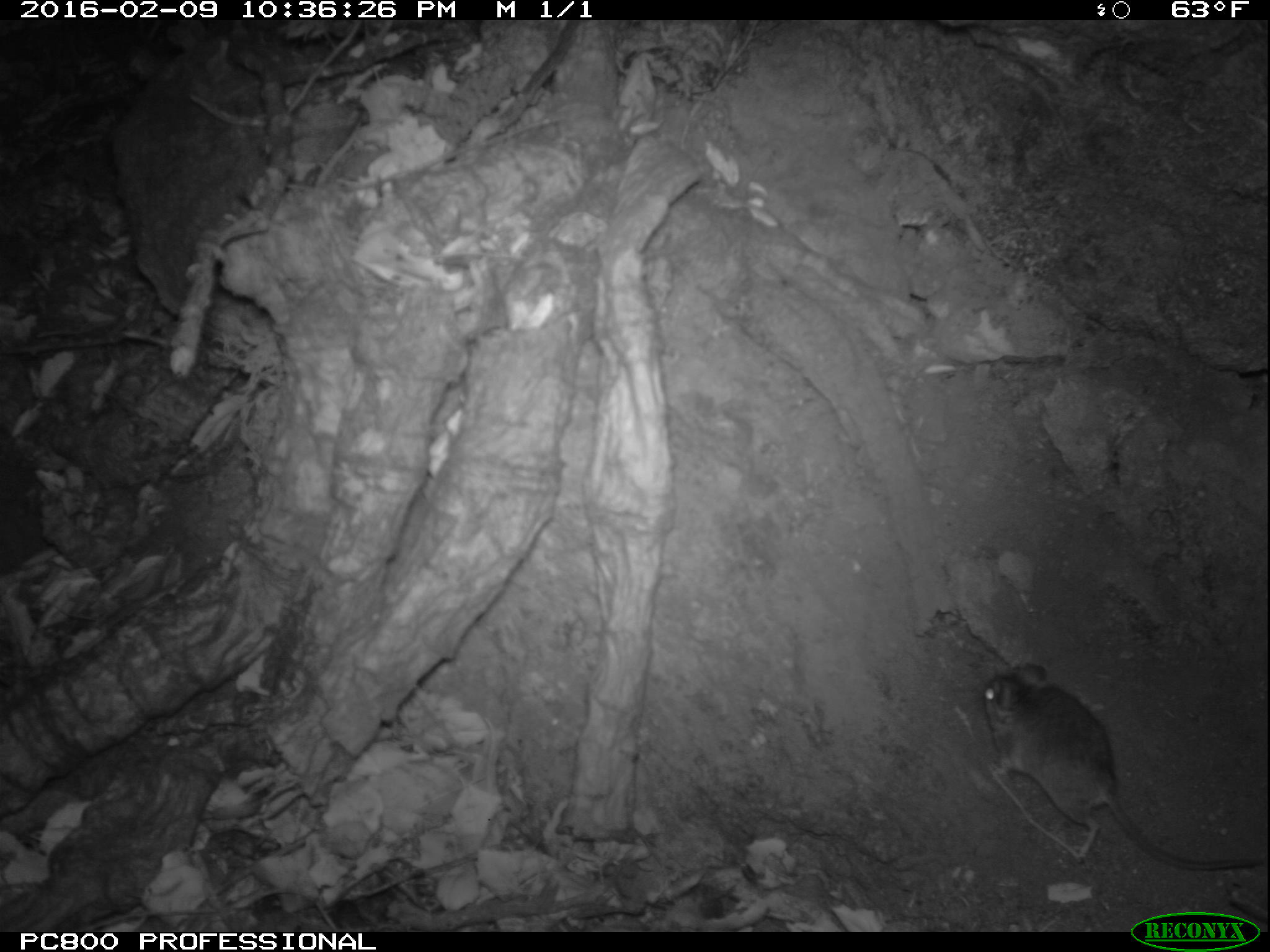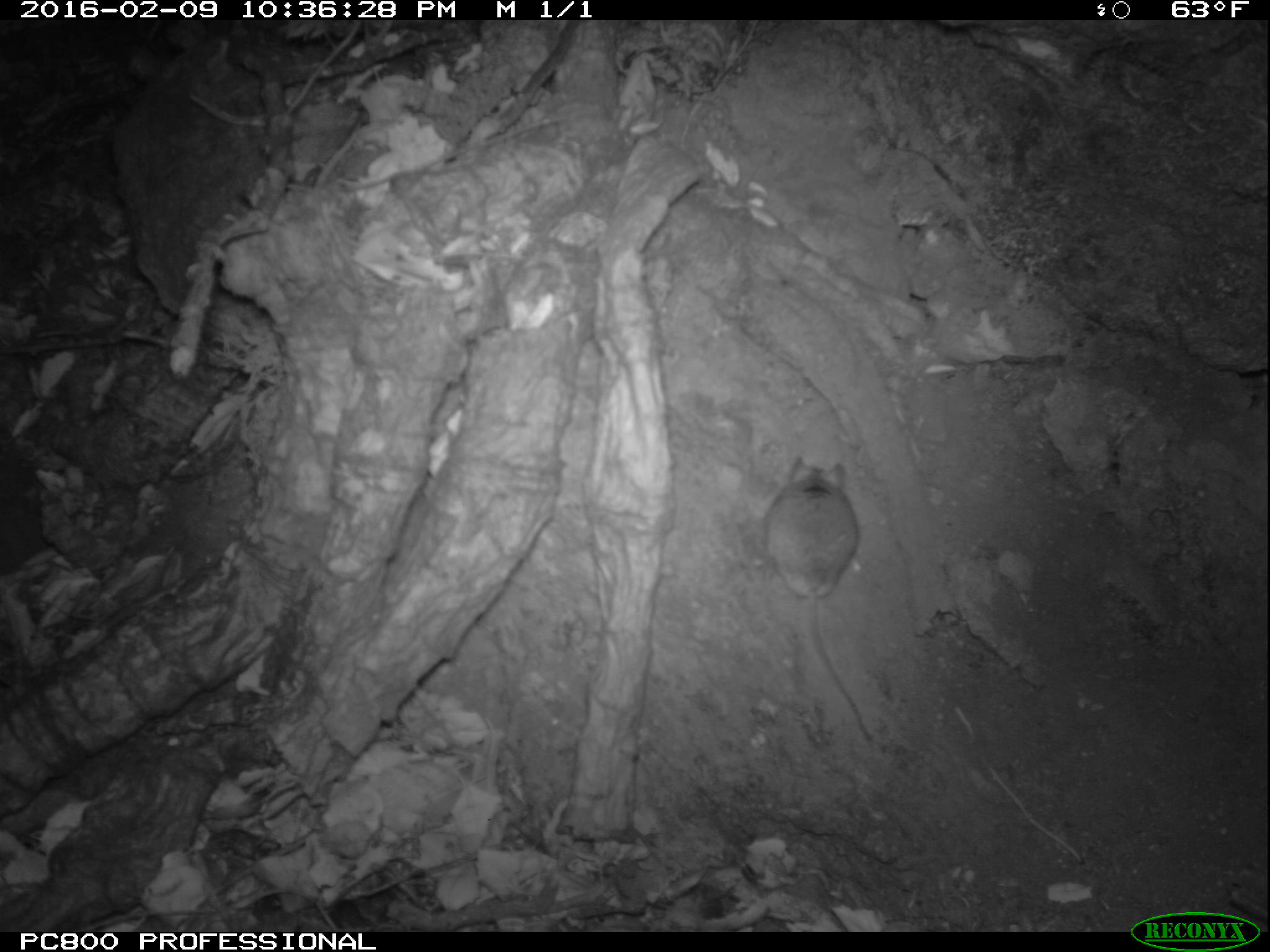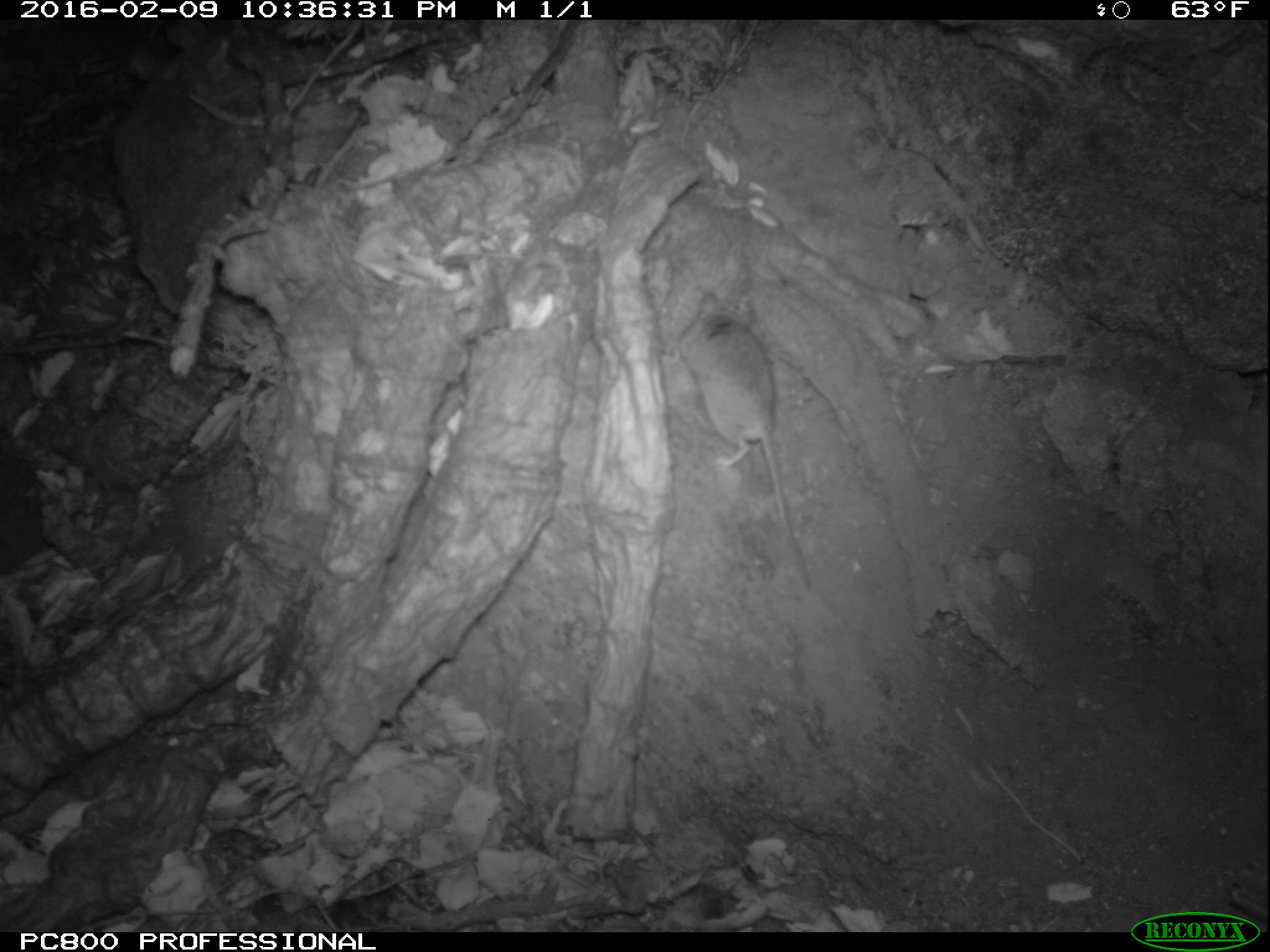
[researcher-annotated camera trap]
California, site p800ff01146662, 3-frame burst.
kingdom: Animalia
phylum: Chordata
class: Mammalia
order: Rodentia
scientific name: Rodentia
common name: rodent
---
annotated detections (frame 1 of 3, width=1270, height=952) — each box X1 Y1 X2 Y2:
rodent: 982 661 1269 872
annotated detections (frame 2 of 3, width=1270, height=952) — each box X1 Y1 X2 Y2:
rodent: 764 456 872 741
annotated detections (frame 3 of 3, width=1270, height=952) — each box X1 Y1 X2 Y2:
rodent: 677 289 816 594